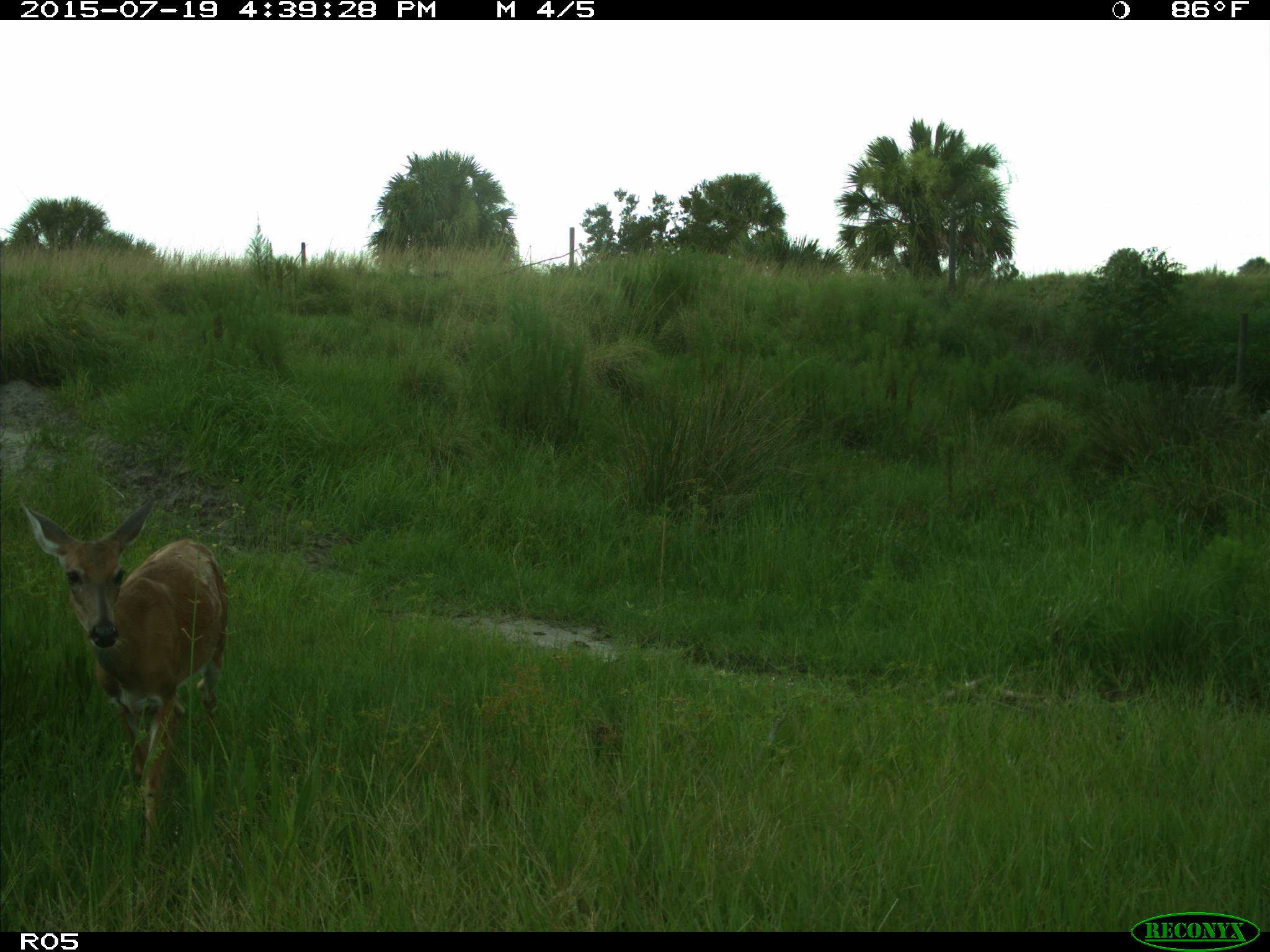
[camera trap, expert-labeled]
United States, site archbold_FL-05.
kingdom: Animalia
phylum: Chordata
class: Mammalia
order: Artiodactyla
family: Cervidae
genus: Odocoileus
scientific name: Odocoileus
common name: deer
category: unidentified deer